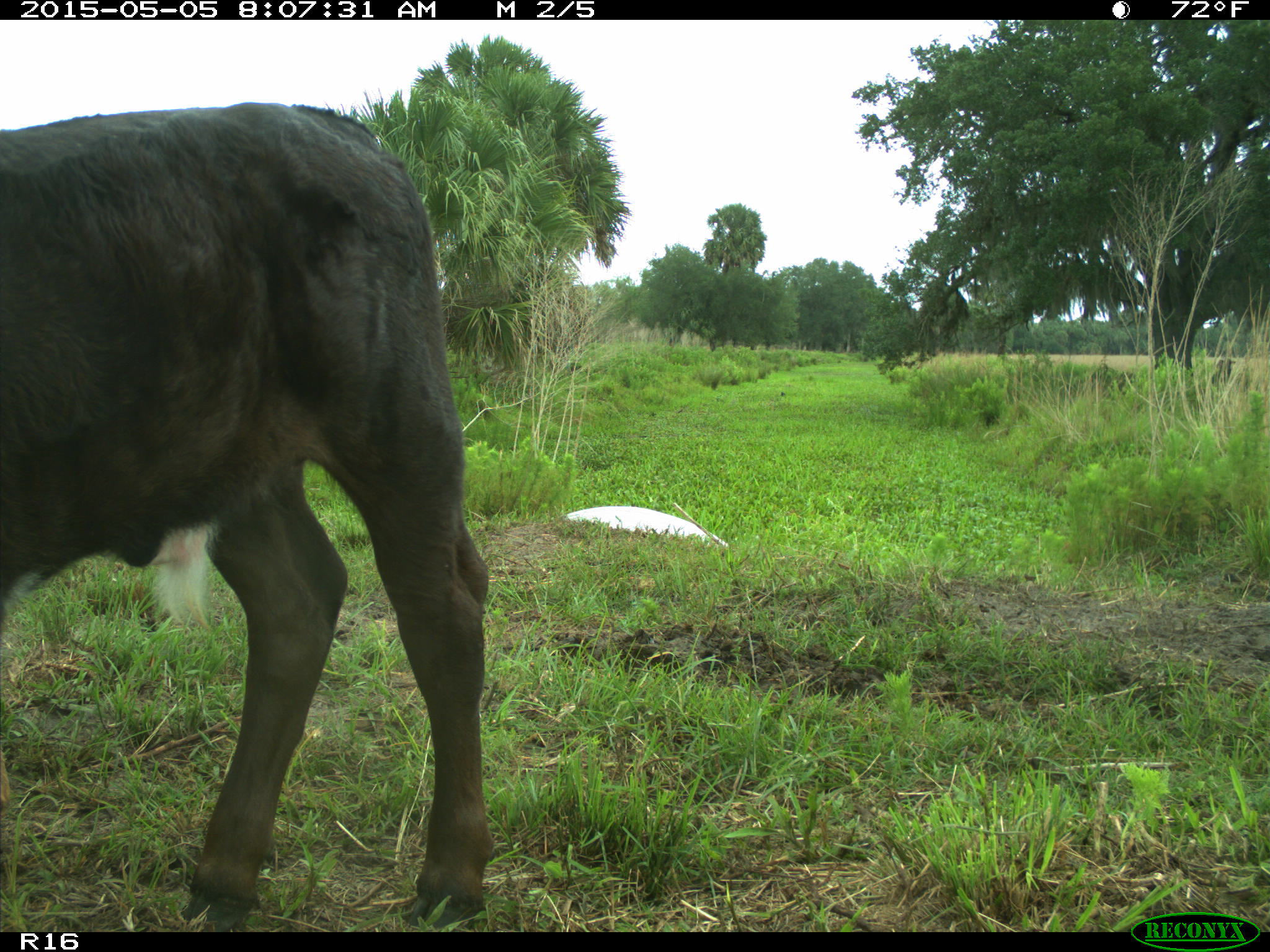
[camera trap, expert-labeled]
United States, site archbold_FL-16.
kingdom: Animalia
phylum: Chordata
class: Mammalia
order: Artiodactyla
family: Bovidae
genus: Bos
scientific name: Bos taurus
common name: domestic cow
Bos taurus (domestic cow).